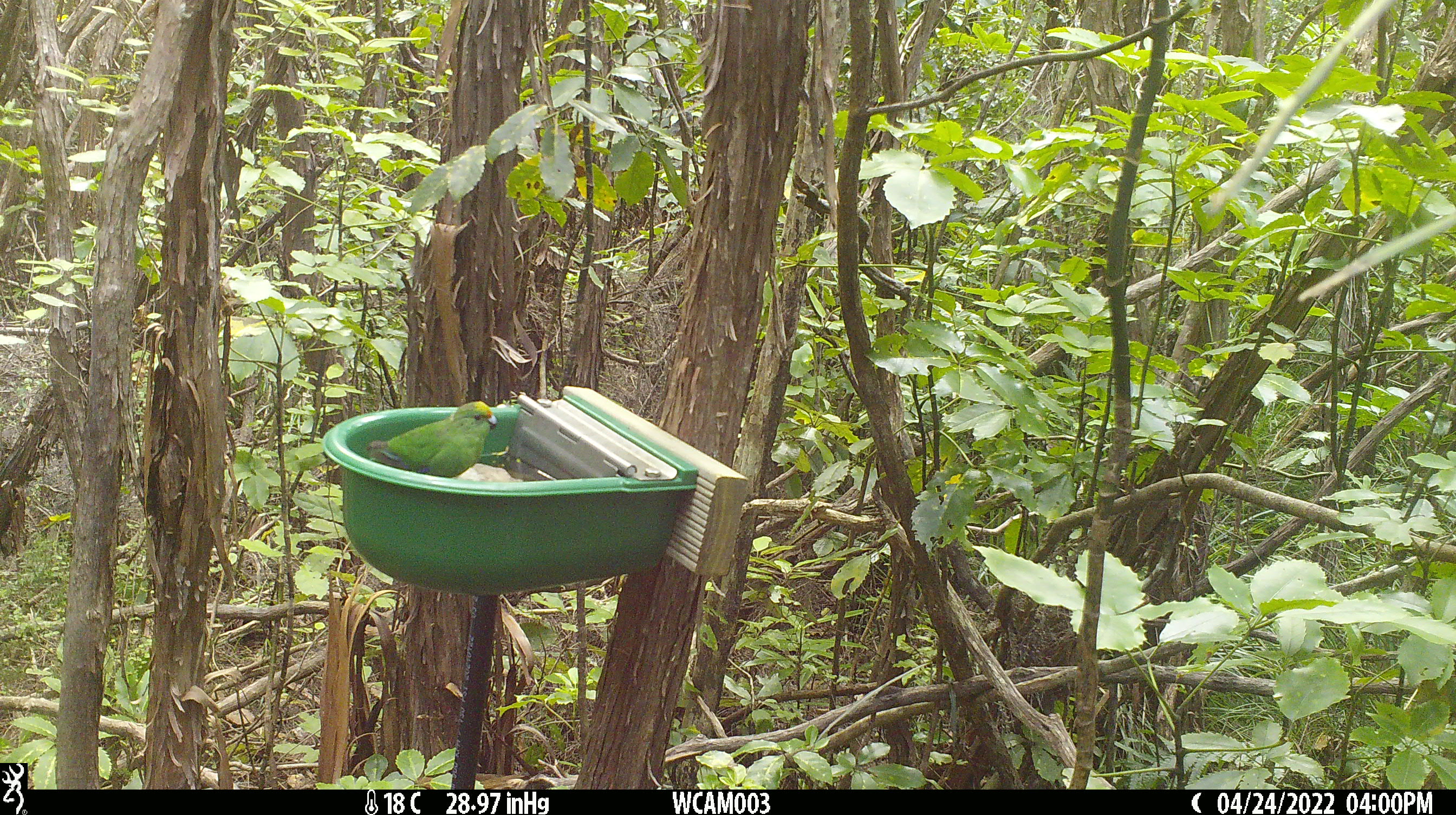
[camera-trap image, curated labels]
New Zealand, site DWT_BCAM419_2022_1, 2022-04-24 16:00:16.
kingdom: Animalia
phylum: Chordata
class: Aves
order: Psittaciformes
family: Psittaculidae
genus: Cyanoramphus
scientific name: Cyanoramphus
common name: parakeet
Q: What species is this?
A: Parakeet (Cyanoramphus).